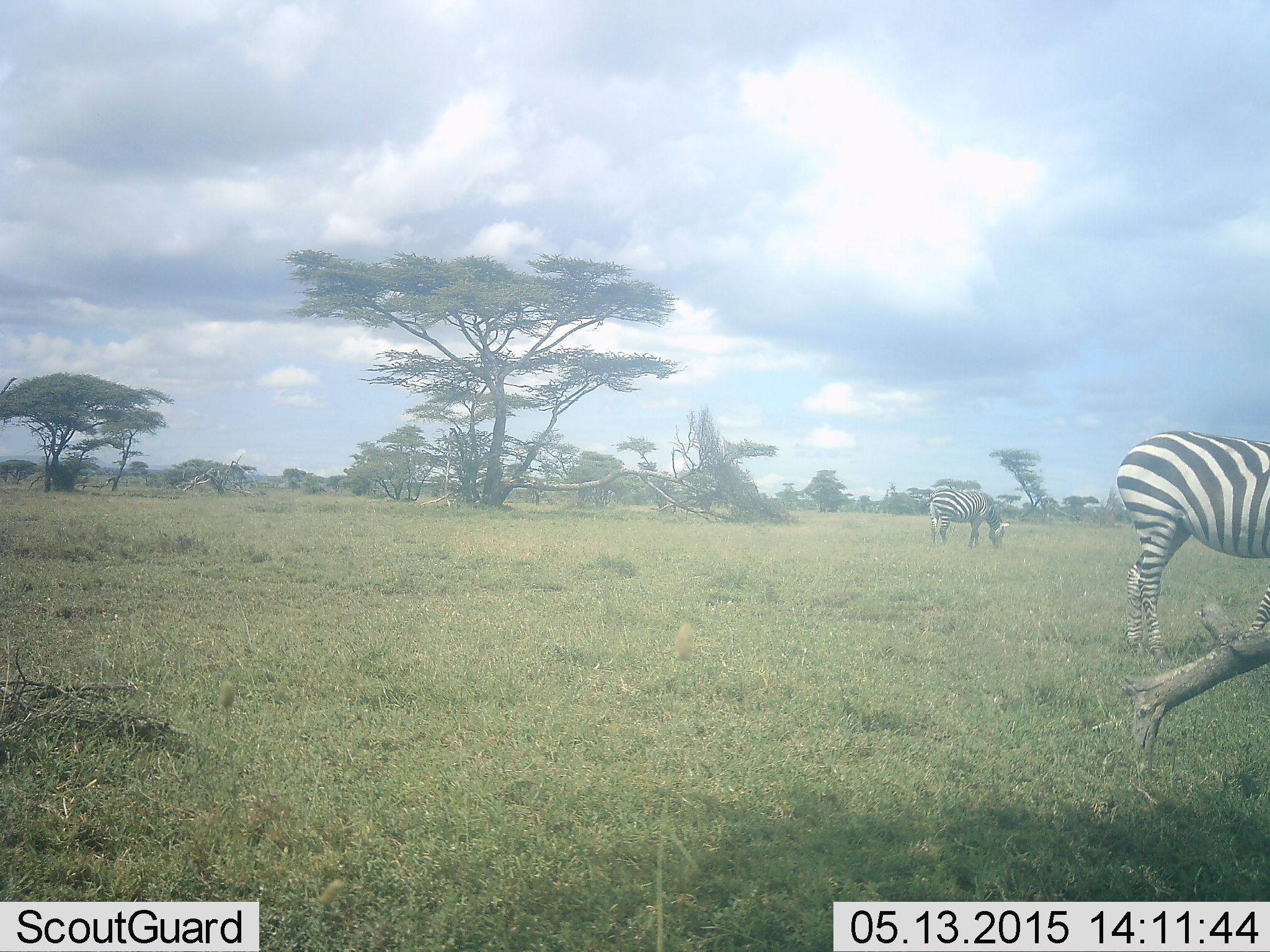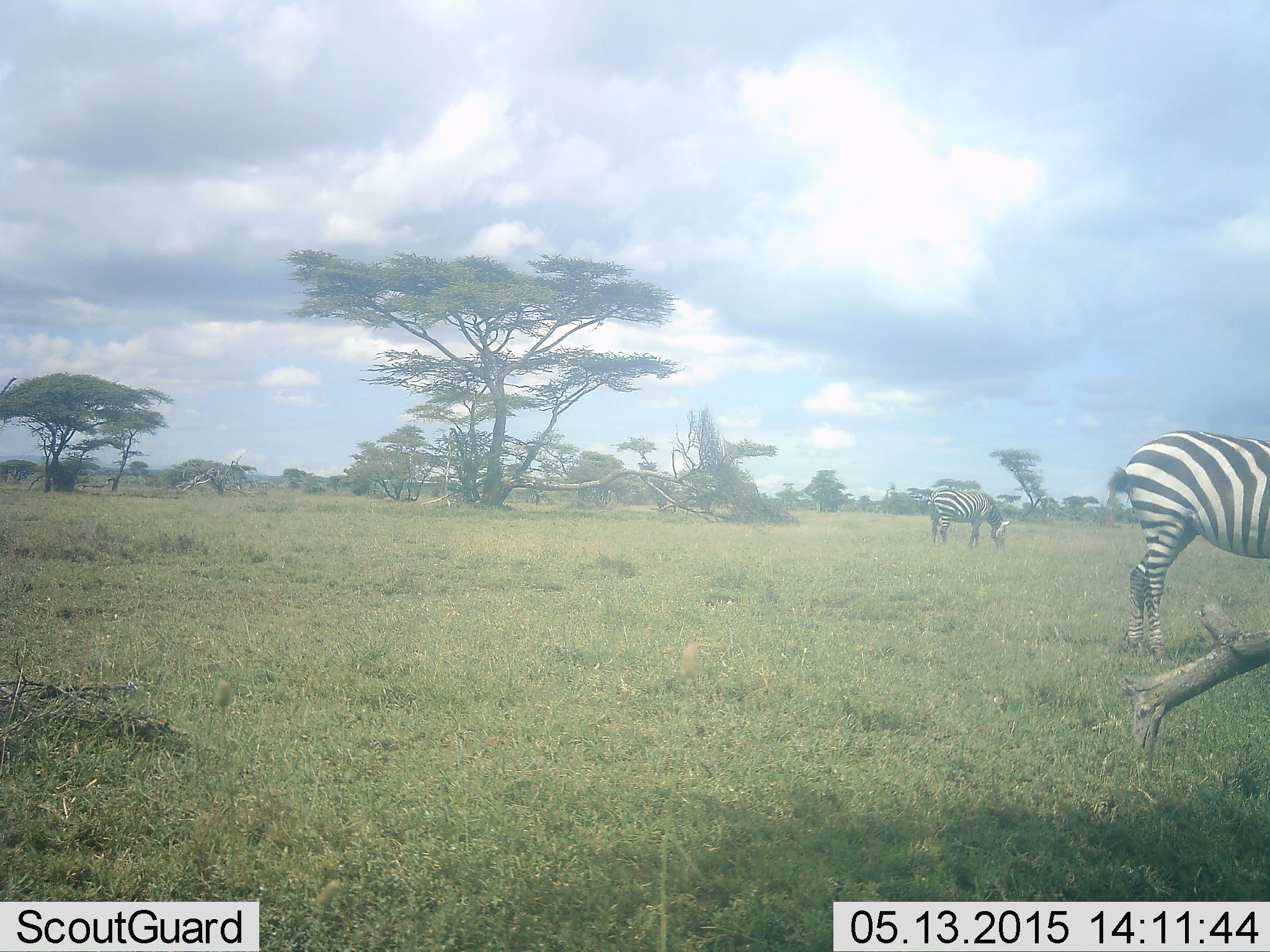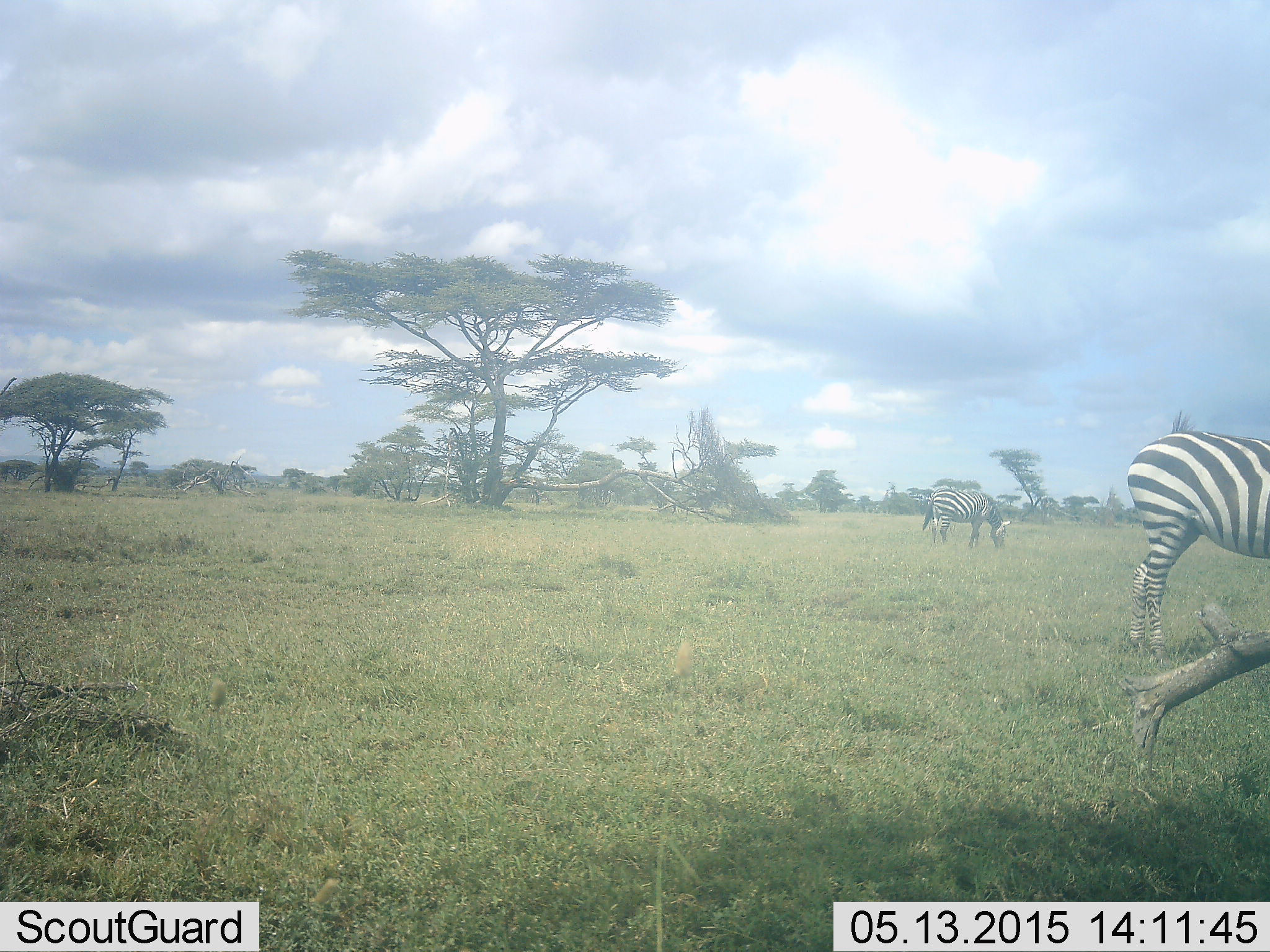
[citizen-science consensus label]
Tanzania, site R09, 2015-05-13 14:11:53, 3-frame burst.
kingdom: Animalia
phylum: Chordata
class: Mammalia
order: Perissodactyla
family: Equidae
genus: Equus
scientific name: Equus quagga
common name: plains zebra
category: zebra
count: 2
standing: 40%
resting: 0%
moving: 20%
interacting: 0%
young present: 0%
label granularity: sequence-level